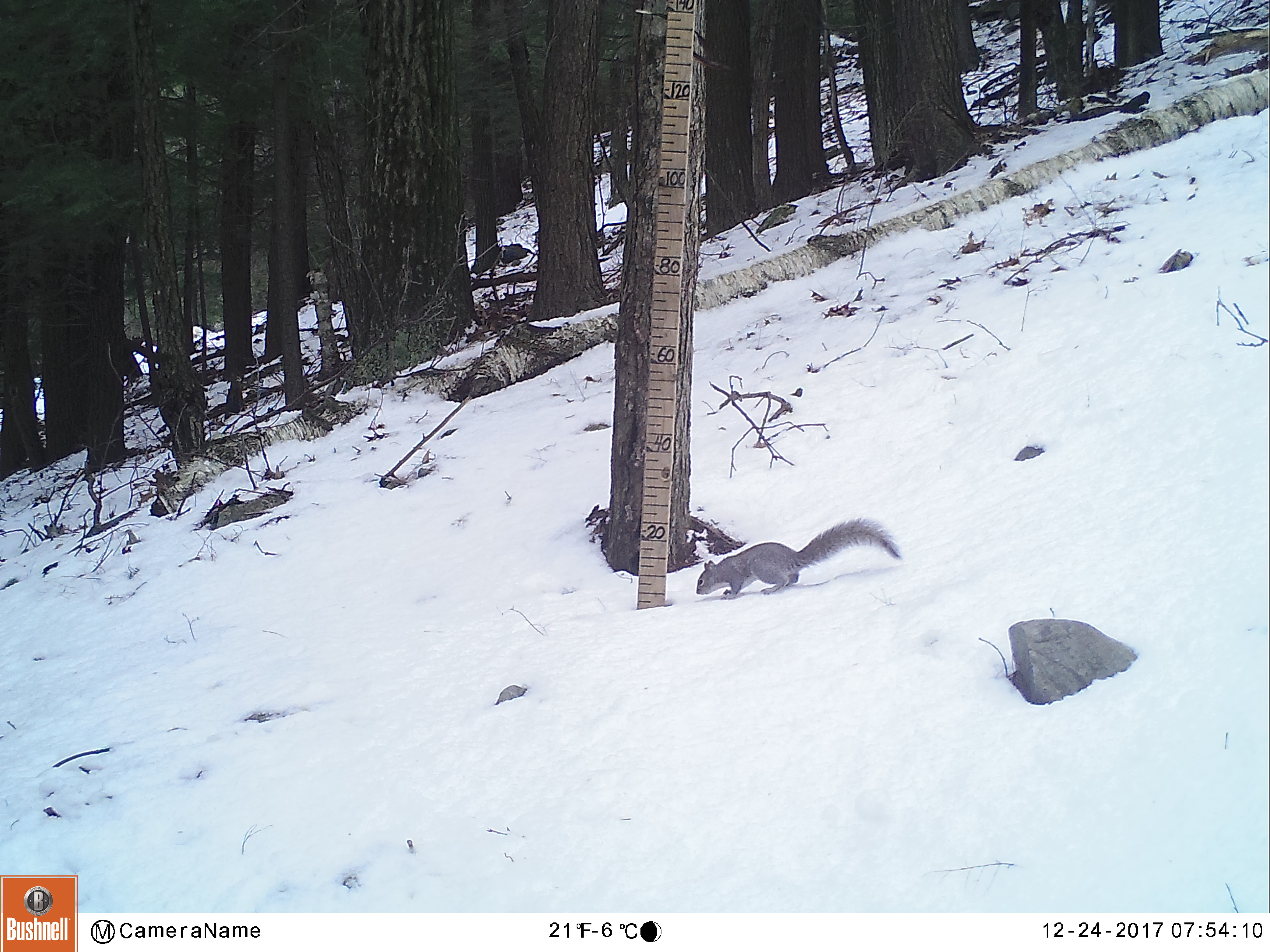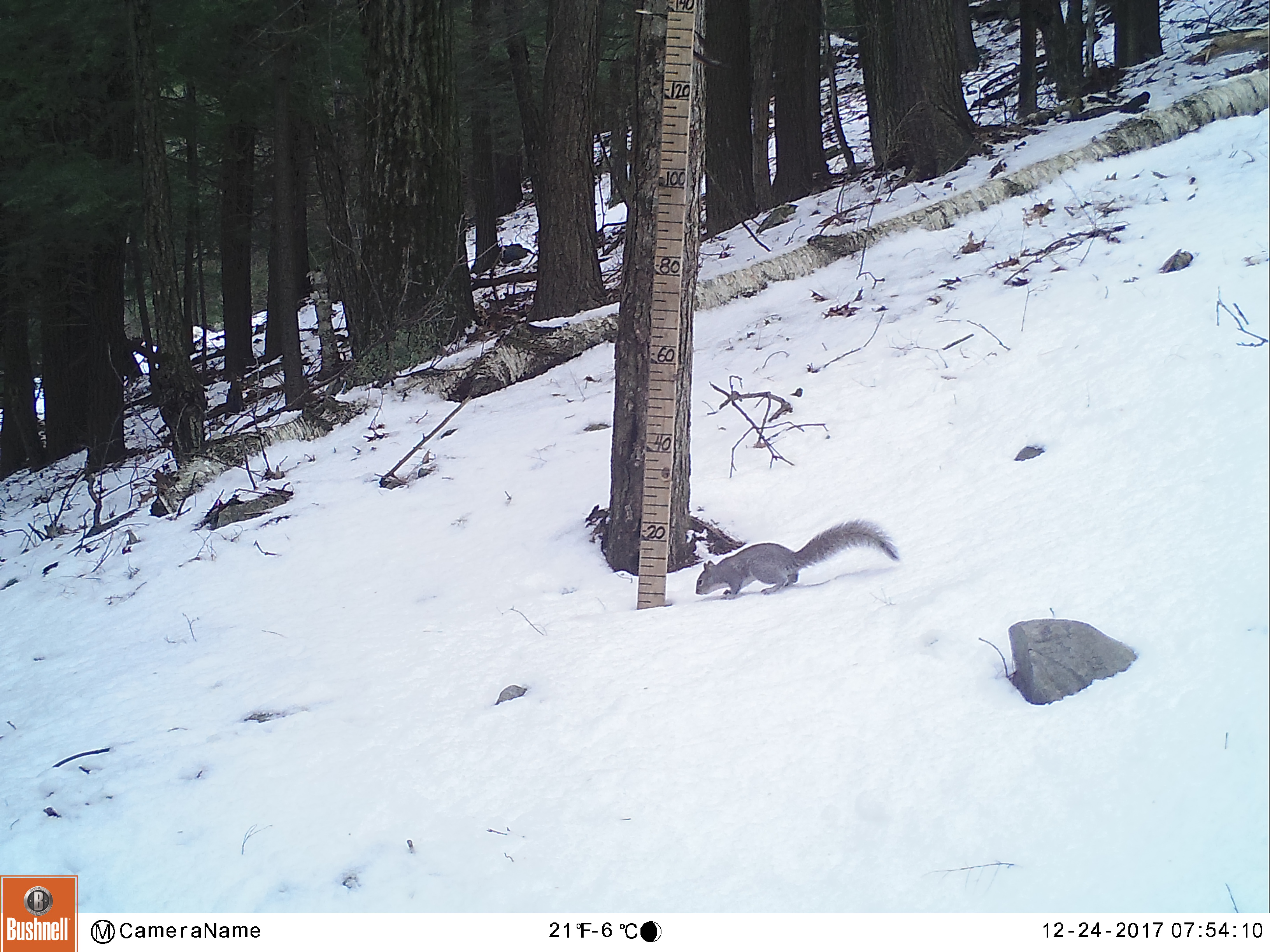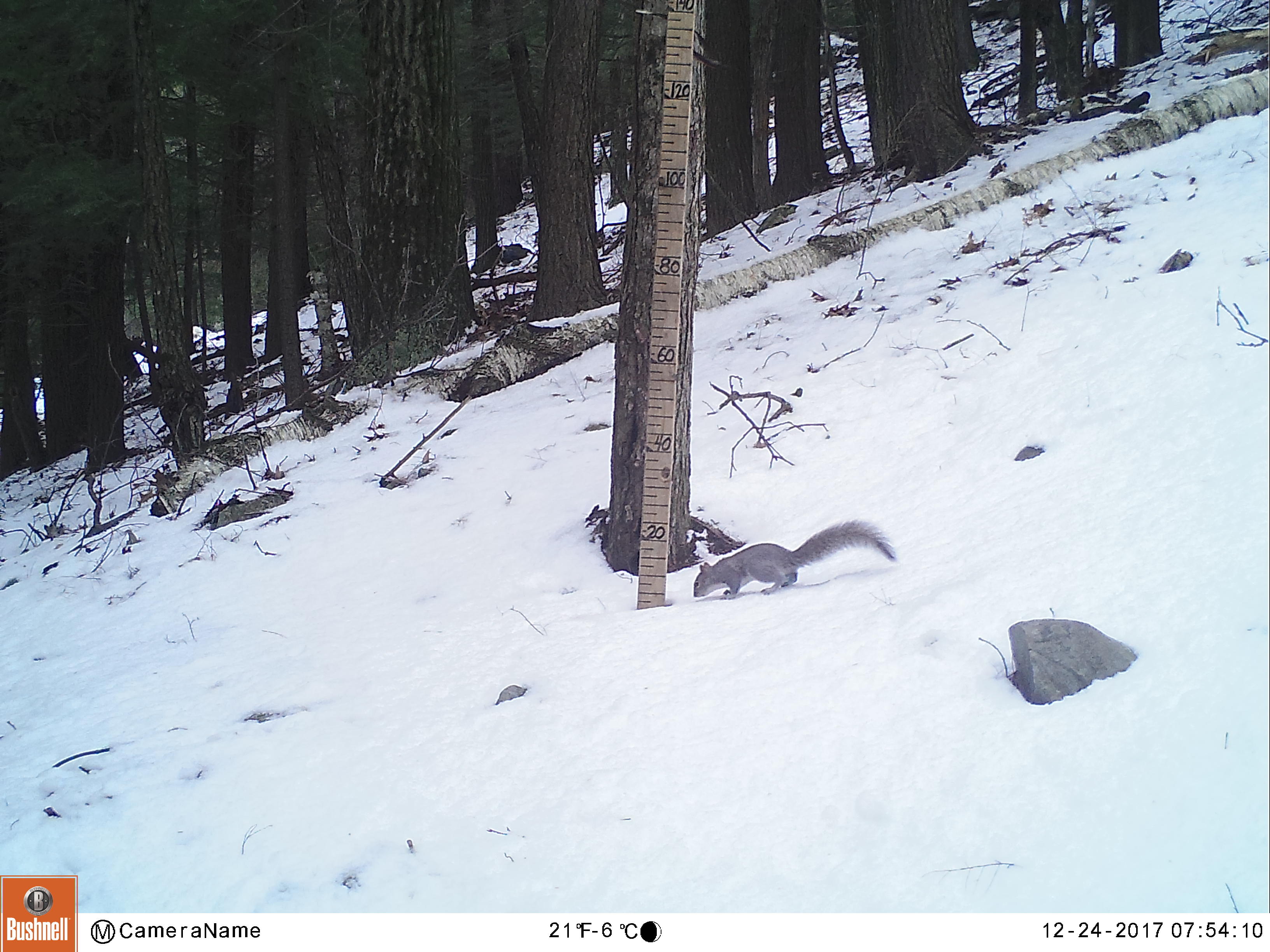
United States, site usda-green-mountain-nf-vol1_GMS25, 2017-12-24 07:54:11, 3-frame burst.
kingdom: Animalia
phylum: Chordata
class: Mammalia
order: Rodentia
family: Sciuridae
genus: Sciurus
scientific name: Sciurus carolinensis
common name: gray squirrel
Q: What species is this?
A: Gray squirrel (Sciurus carolinensis).